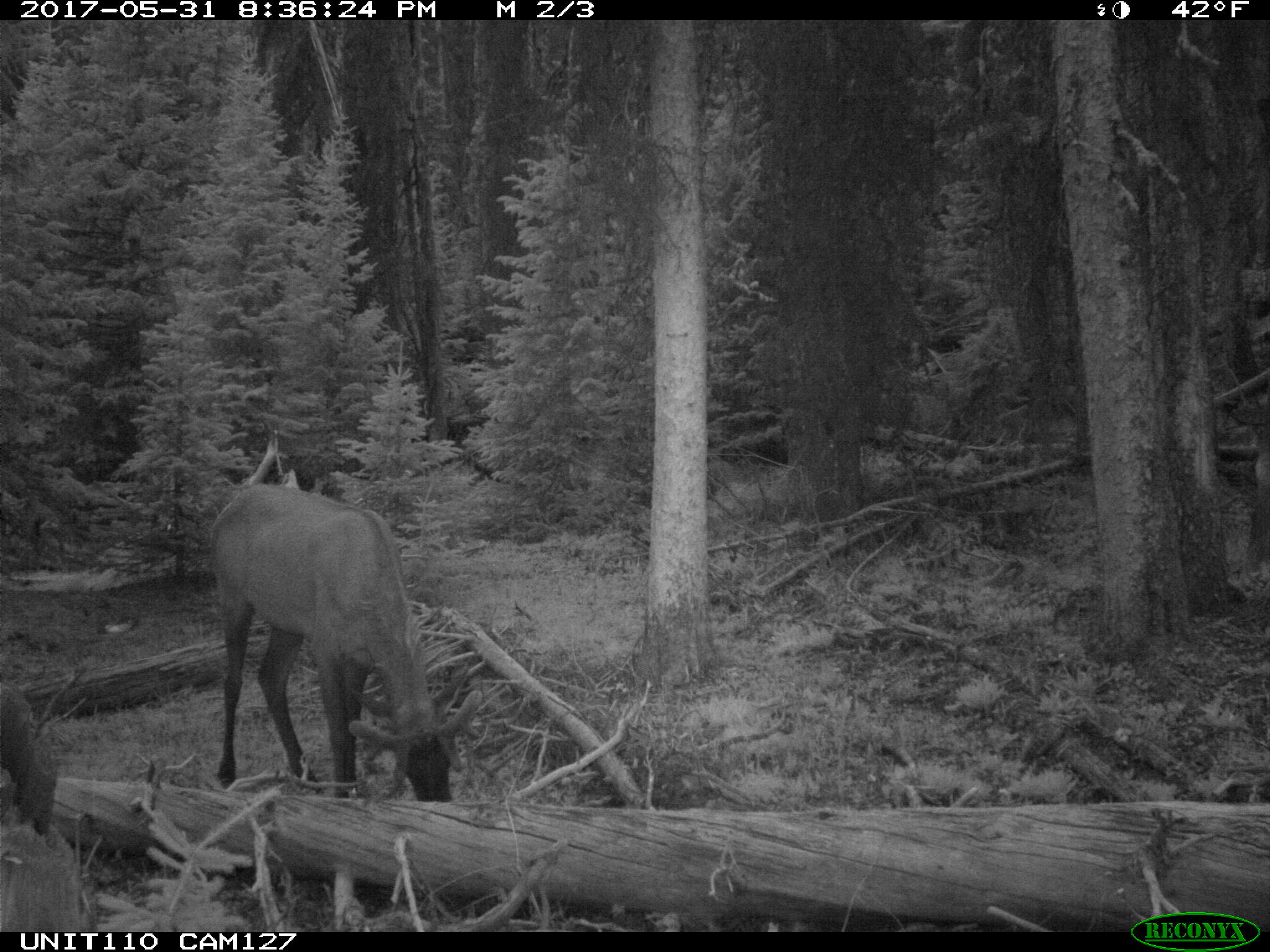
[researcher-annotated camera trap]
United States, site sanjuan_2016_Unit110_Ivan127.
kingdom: Animalia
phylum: Chordata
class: Mammalia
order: Artiodactyla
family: Cervidae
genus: Cervus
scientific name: Cervus elaphus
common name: red deer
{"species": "Cervus elaphus (red deer)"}